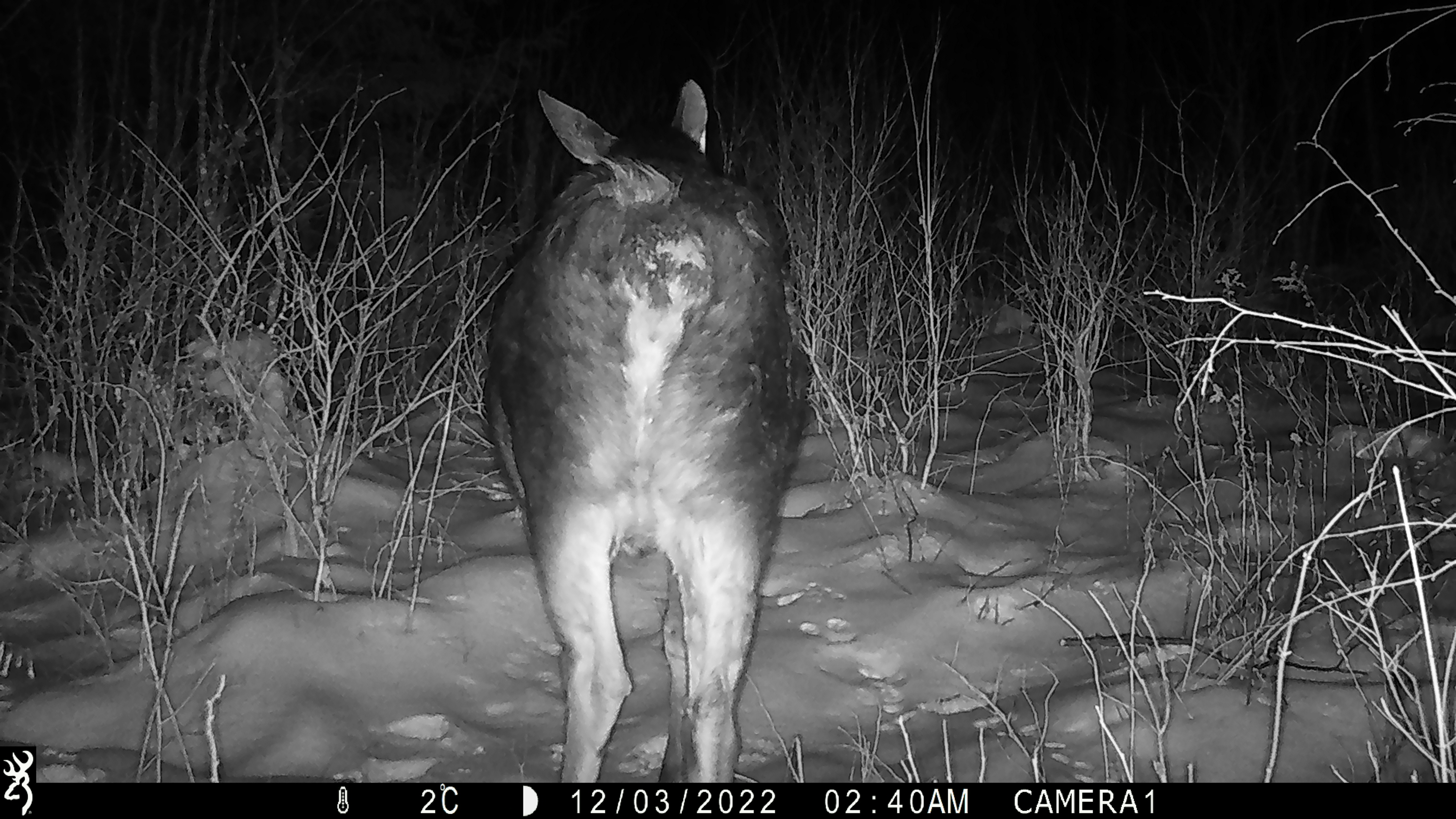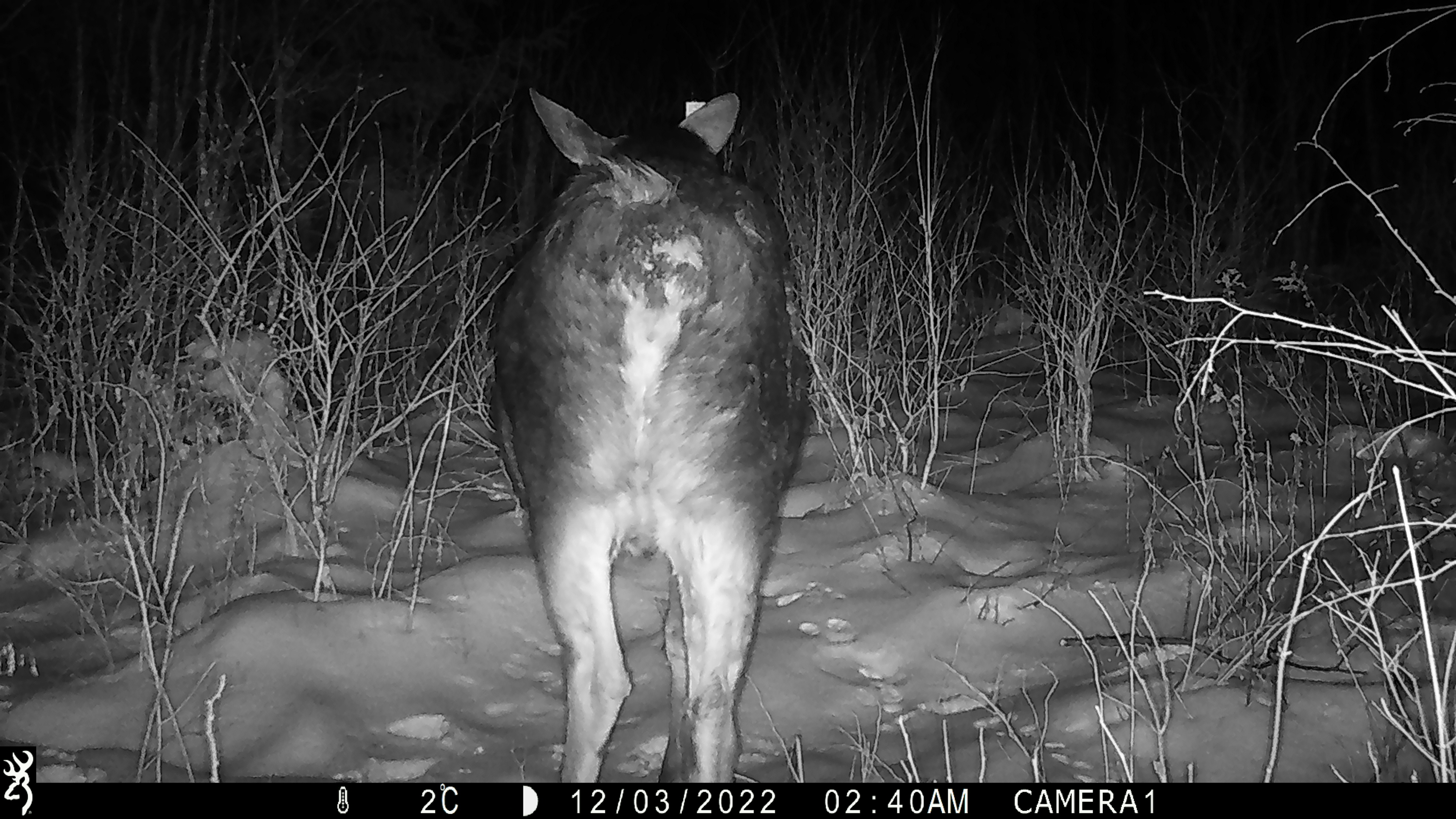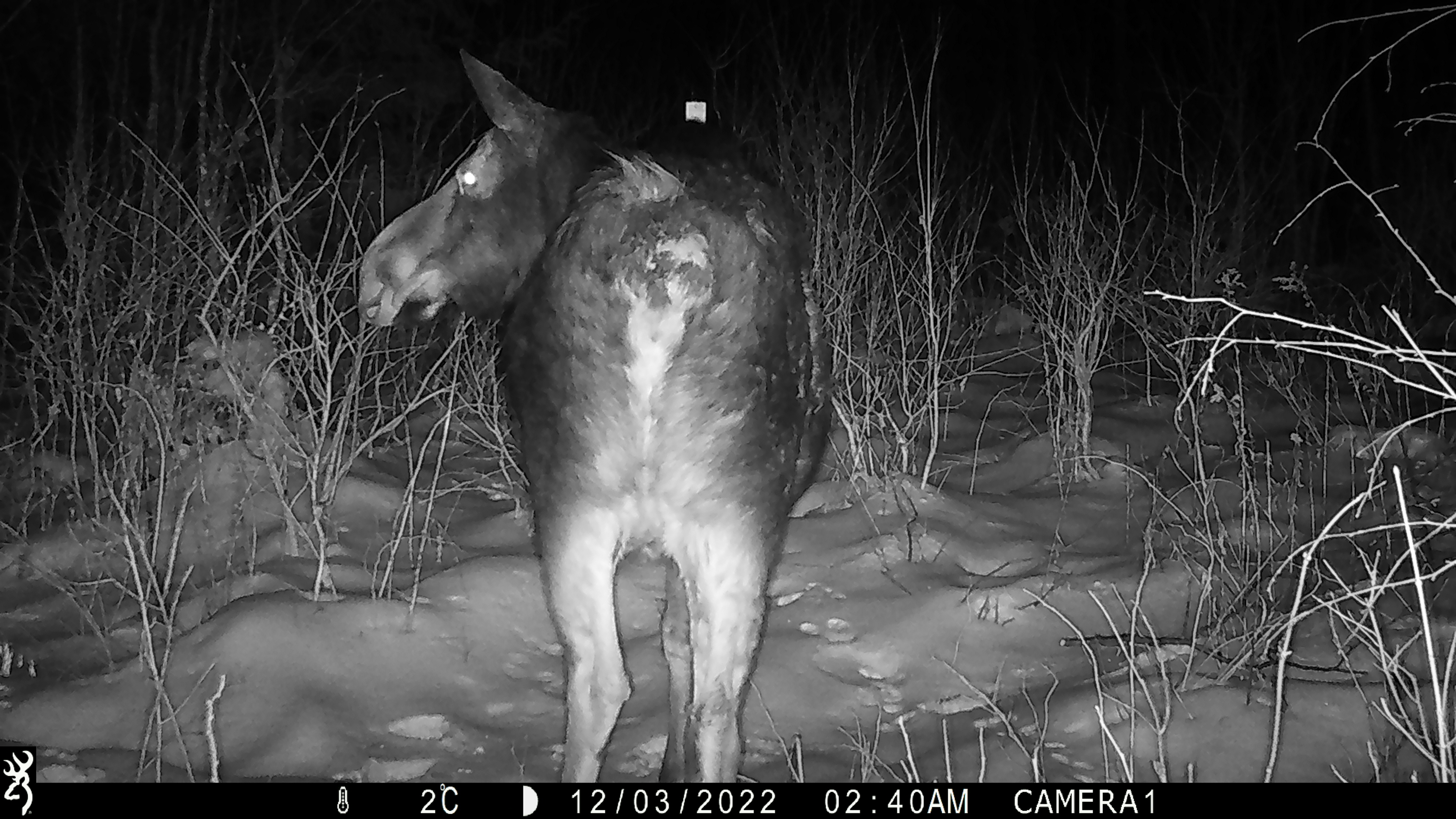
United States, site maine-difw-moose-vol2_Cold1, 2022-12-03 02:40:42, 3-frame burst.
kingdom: Animalia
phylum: Chordata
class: Mammalia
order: Artiodactyla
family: Cervidae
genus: Alces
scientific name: Alces alces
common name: moose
Moose (Alces alces).